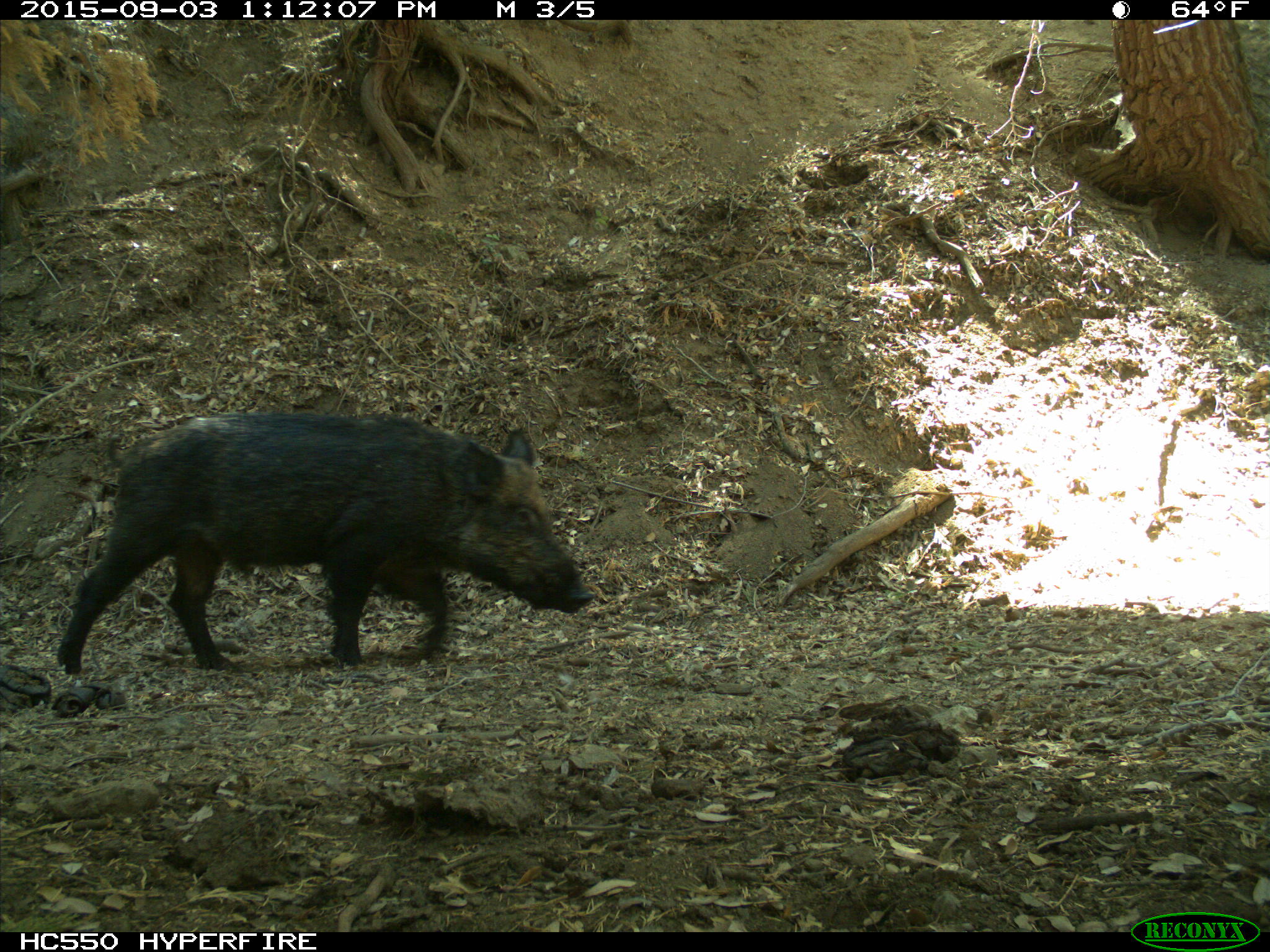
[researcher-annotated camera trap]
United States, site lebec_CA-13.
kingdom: Animalia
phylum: Chordata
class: Mammalia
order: Artiodactyla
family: Suidae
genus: Sus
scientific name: Sus scrofa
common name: wild boar